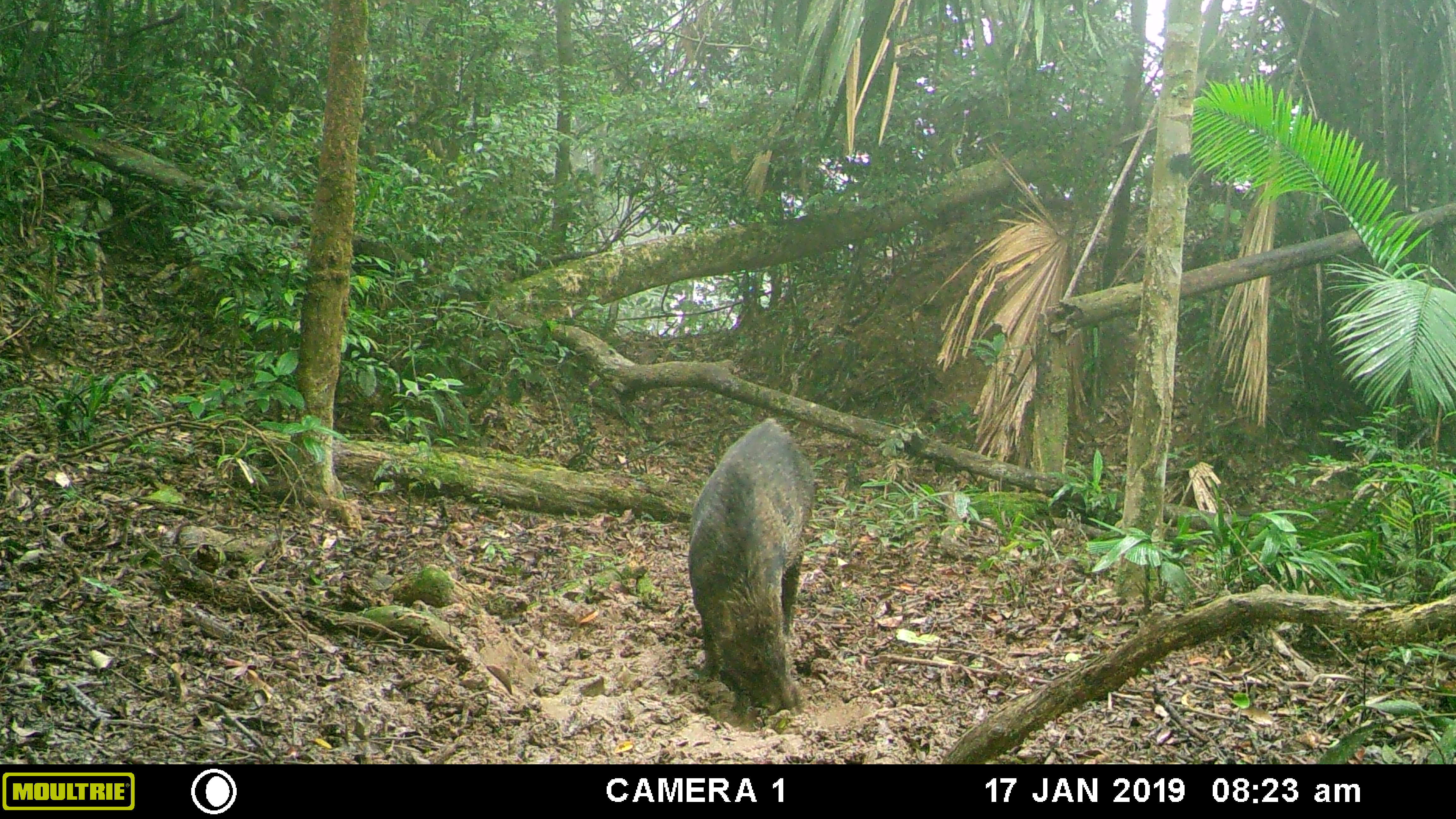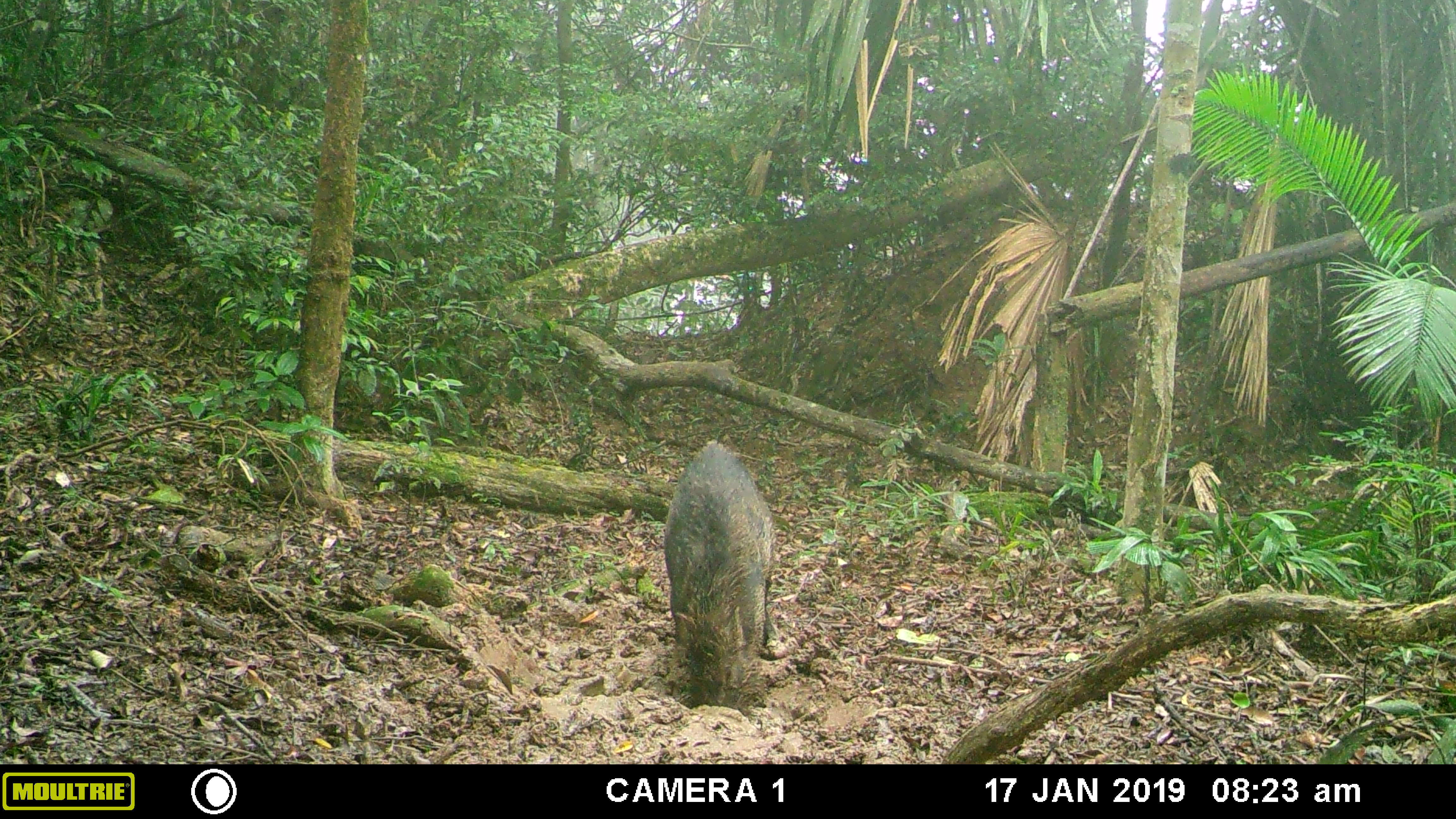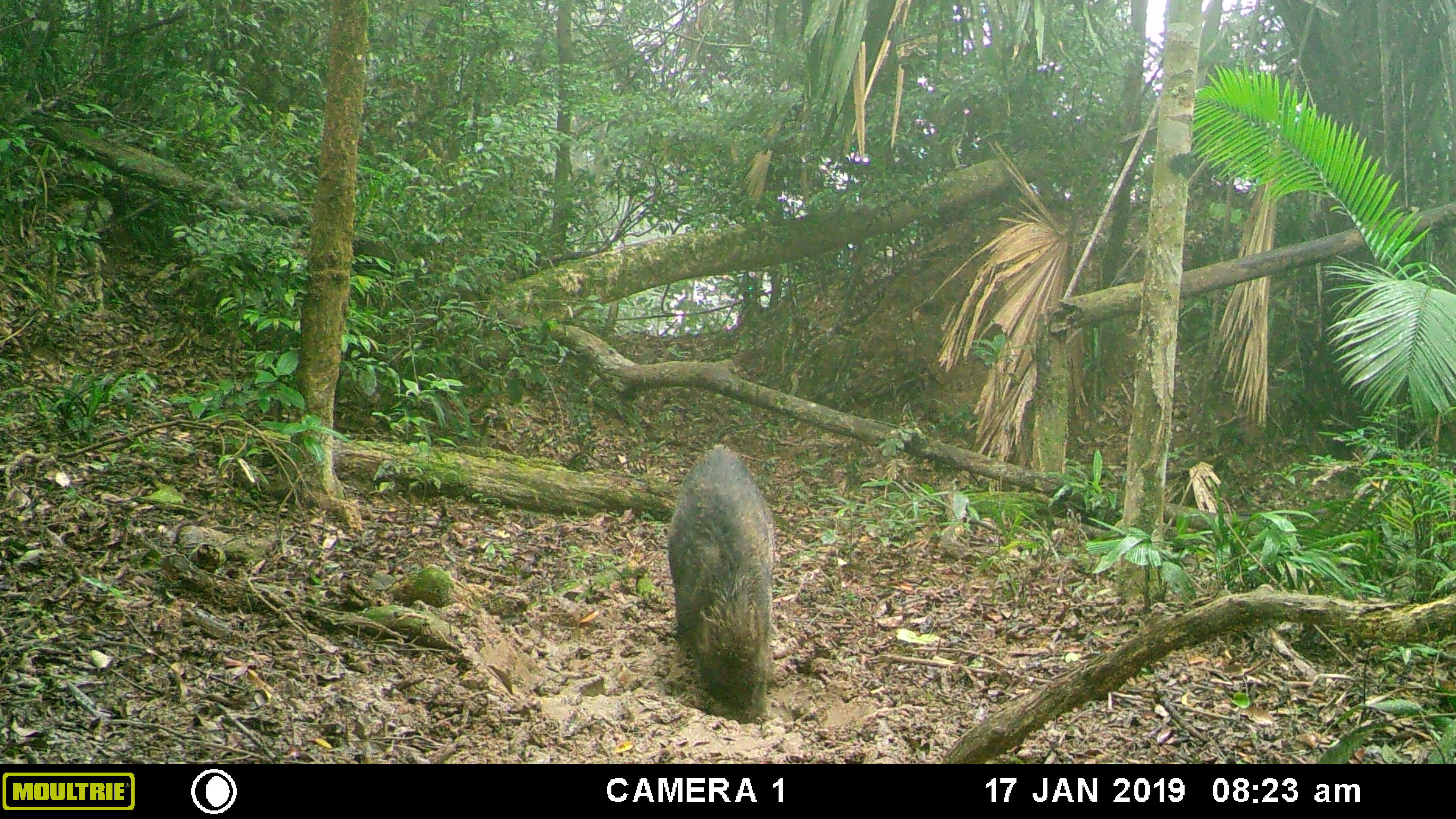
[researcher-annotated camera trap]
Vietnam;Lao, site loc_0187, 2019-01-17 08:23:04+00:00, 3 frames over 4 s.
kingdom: Animalia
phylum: Chordata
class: Mammalia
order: Artiodactyla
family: Suidae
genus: Sus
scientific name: Sus scrofa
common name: eurasian wild pig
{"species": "eurasian wild pig (Sus scrofa)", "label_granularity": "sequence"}